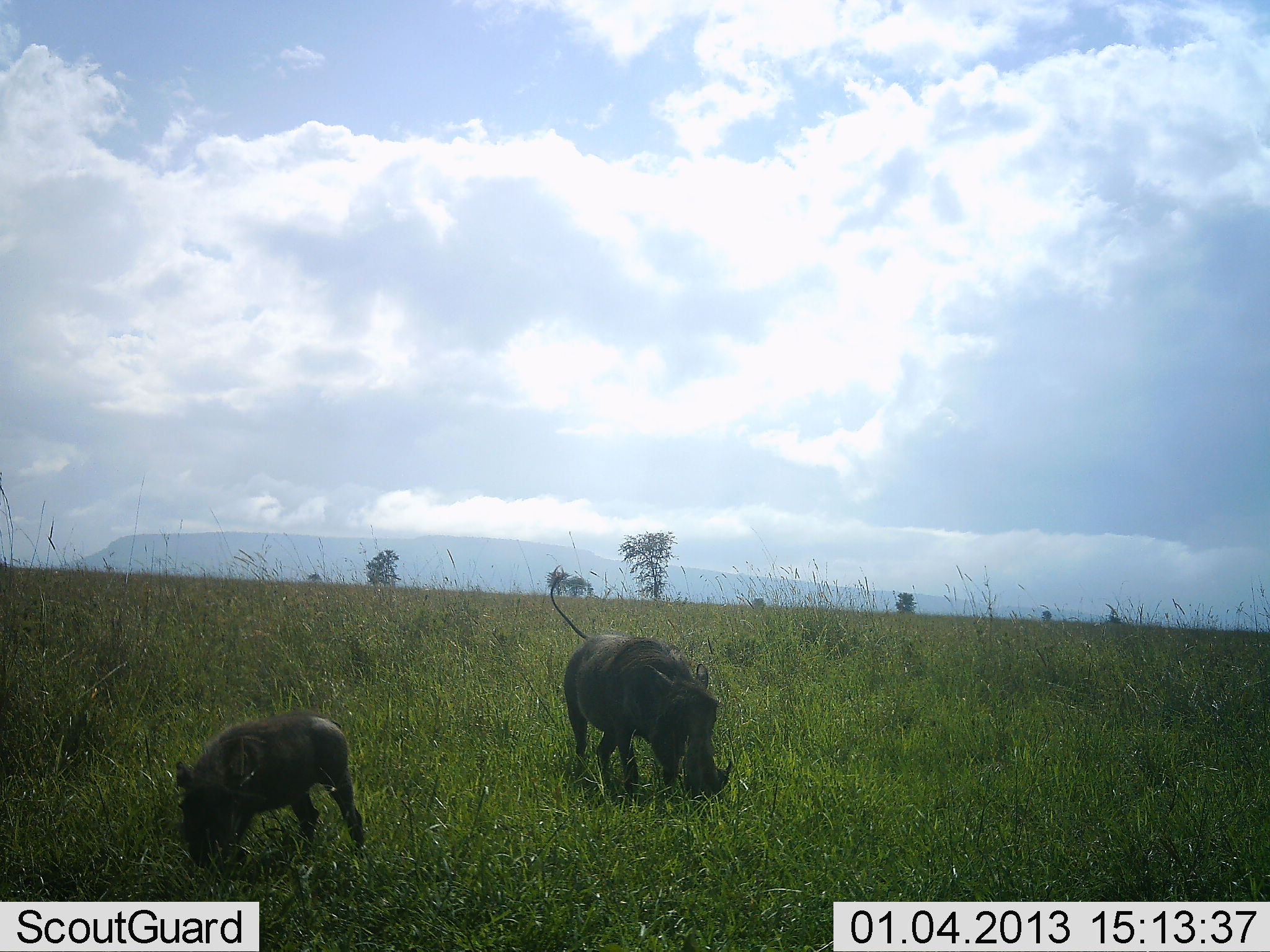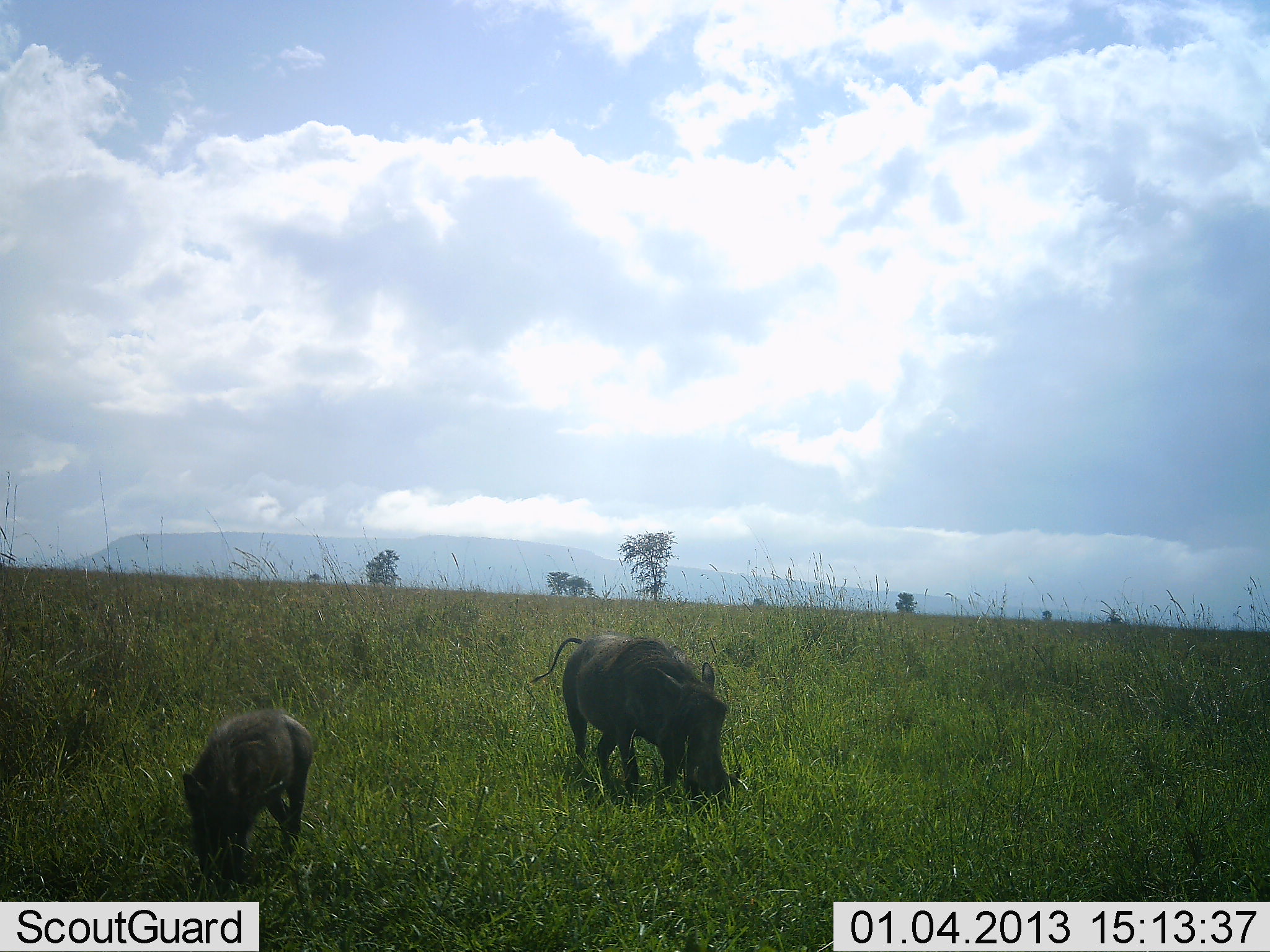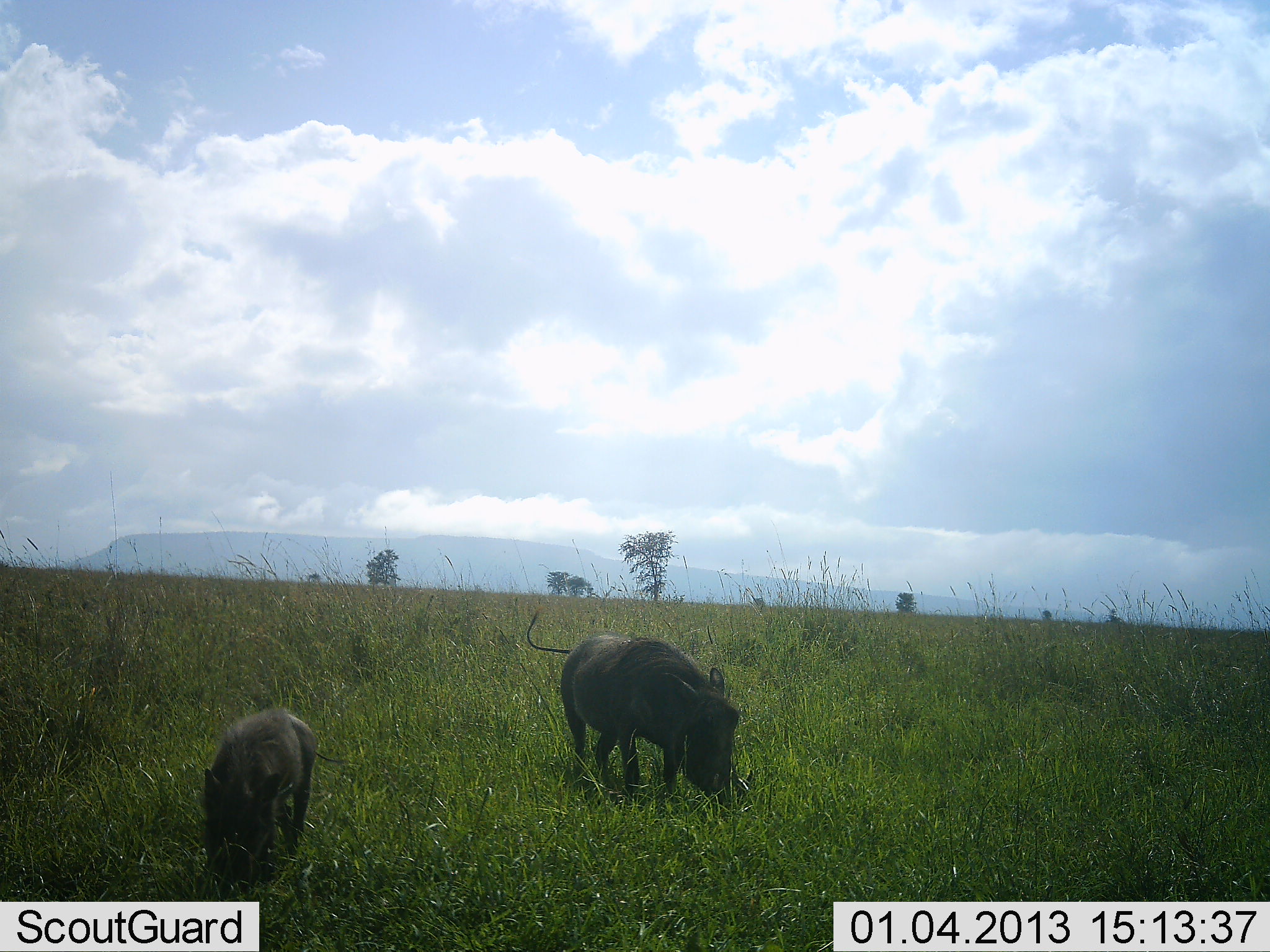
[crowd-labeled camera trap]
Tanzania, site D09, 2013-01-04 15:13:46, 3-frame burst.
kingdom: Animalia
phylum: Chordata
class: Mammalia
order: Artiodactyla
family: Suidae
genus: Phacochoerus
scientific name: Phacochoerus africanus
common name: warthog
Warthog (Phacochoerus africanus), count 2. Behavior (volunteer vote fractions): standing 33%, resting 0%, moving 11%, interacting 0%. Young present (vote fraction): 89%. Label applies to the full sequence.